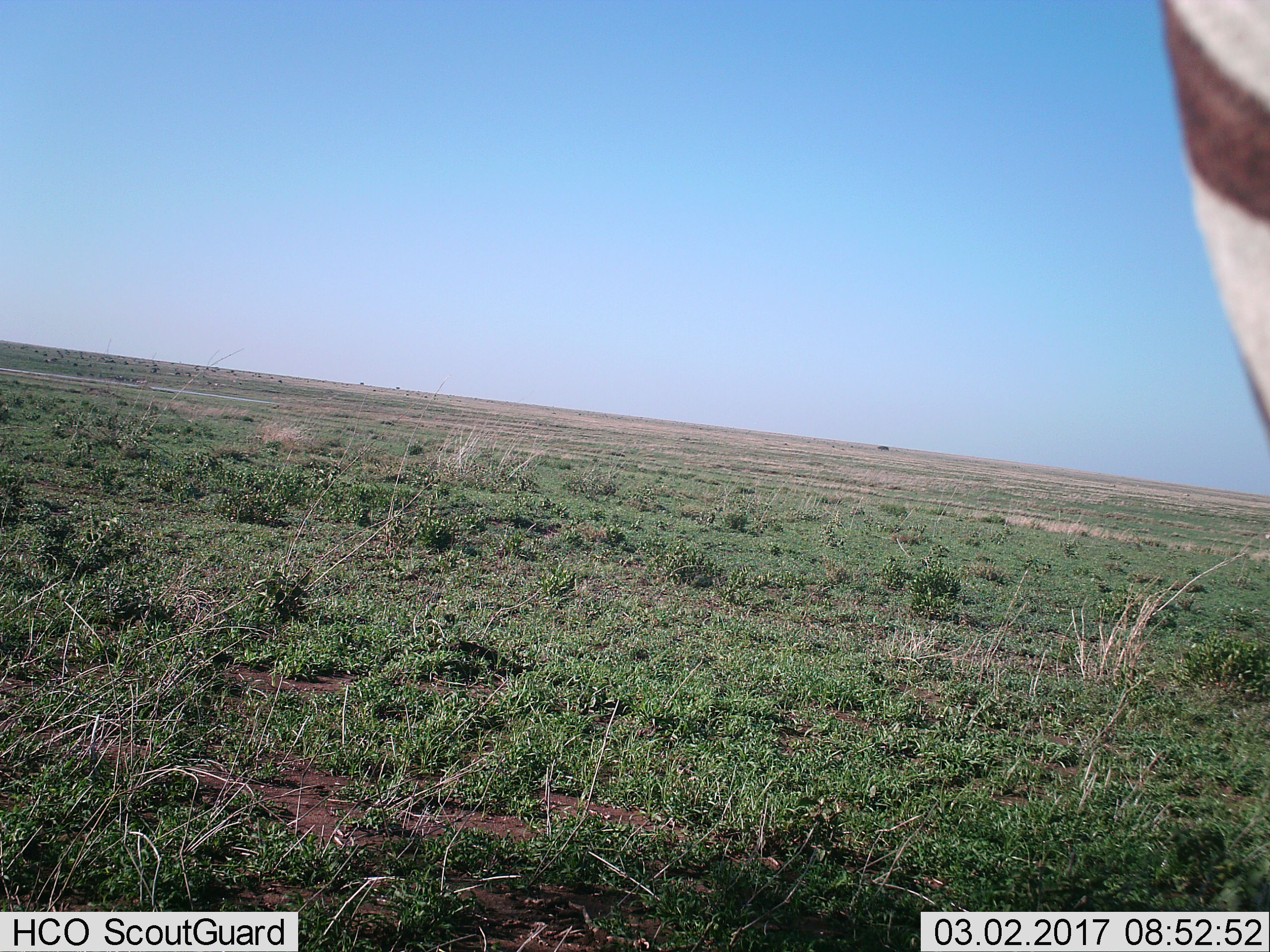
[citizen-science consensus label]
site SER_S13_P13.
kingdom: Animalia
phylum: Chordata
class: Mammalia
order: Perissodactyla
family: Equidae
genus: Equus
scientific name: Equus quagga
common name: plains zebra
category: zebraplains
Zebraplains (plains zebra) (Equus quagga), count 1. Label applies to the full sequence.